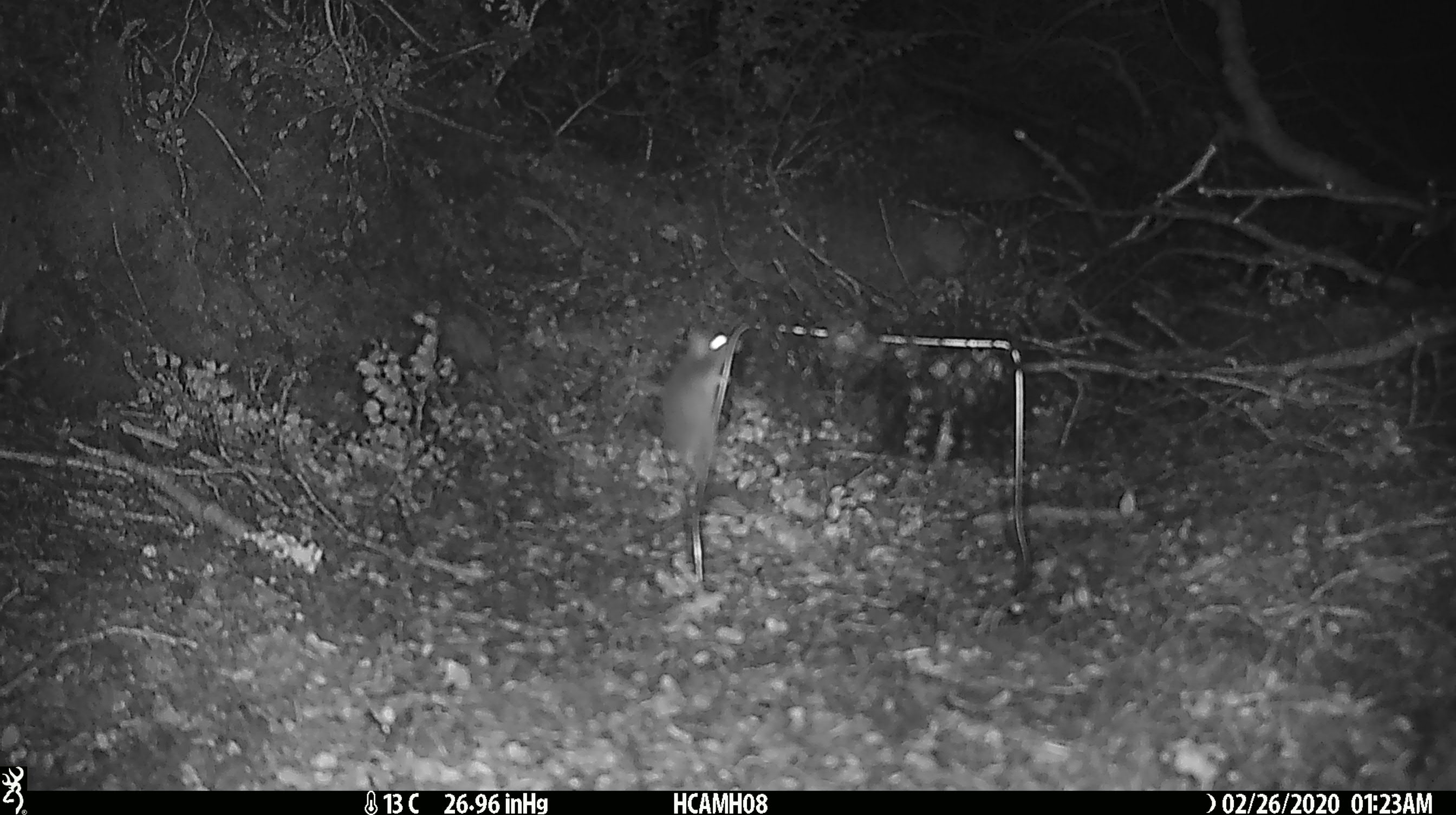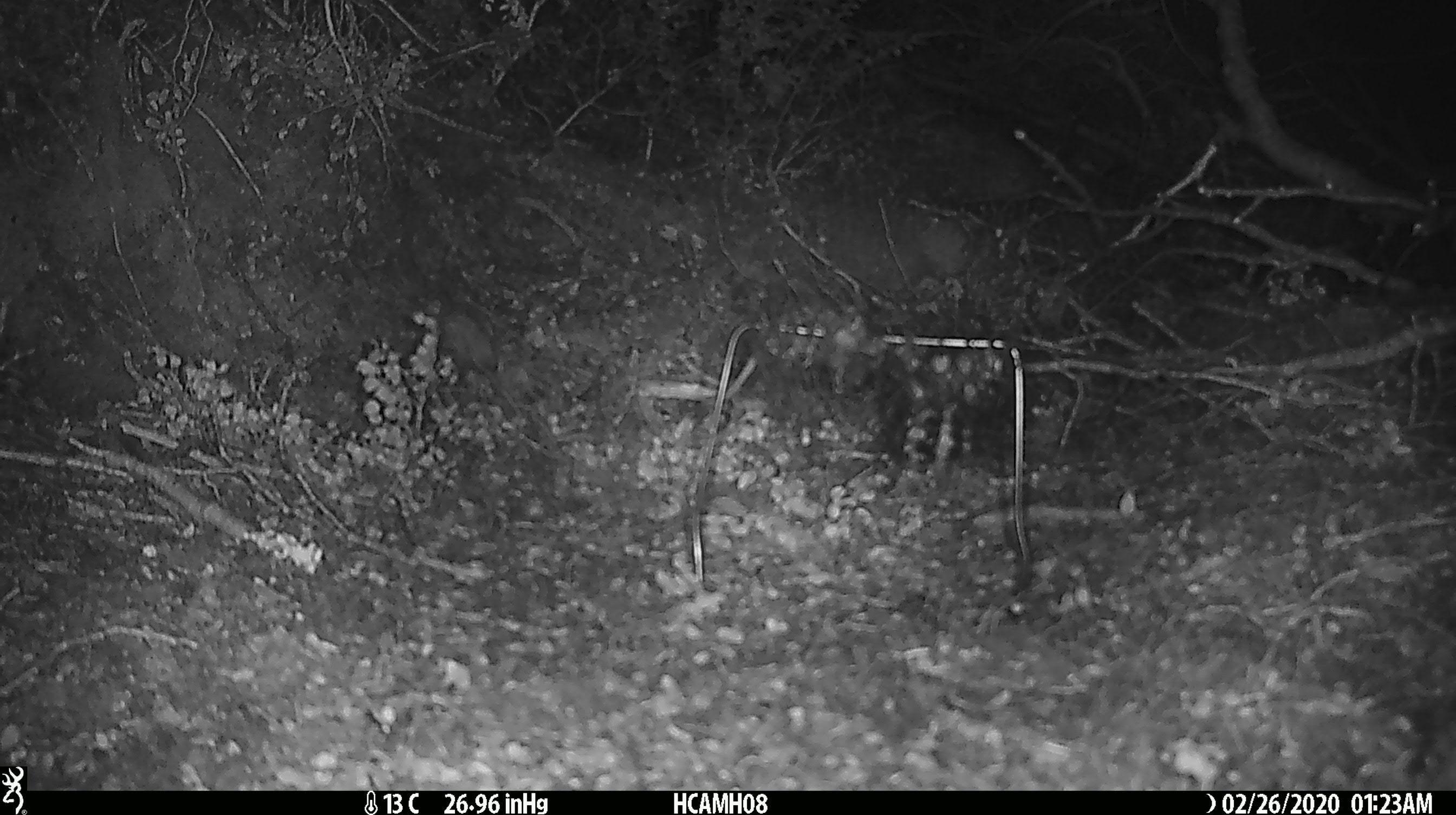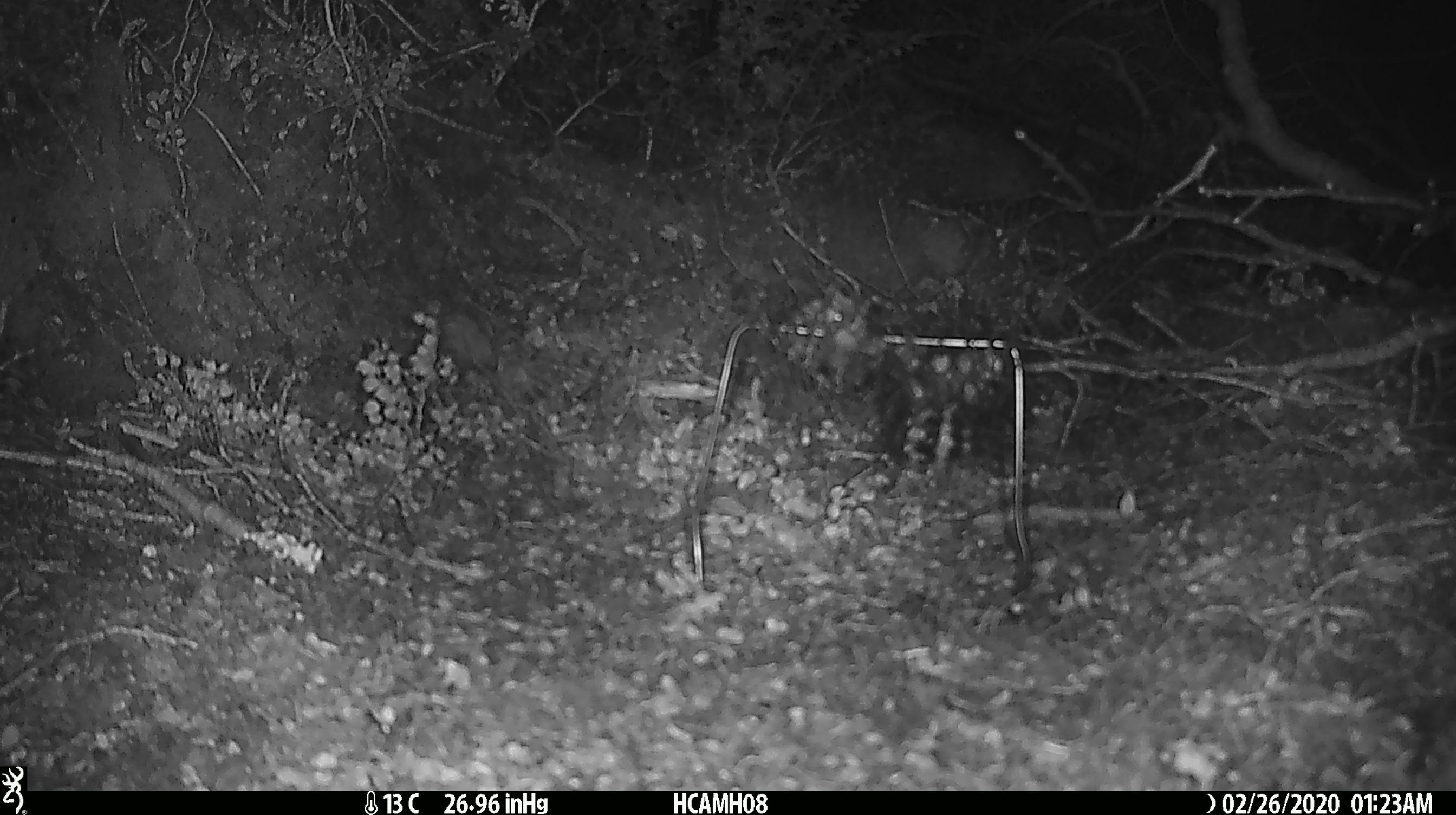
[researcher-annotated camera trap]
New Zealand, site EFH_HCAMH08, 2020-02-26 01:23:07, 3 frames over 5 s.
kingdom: Animalia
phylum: Chordata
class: Mammalia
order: Rodentia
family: Muridae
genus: Mus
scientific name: Mus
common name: mouse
Mouse (Mus).